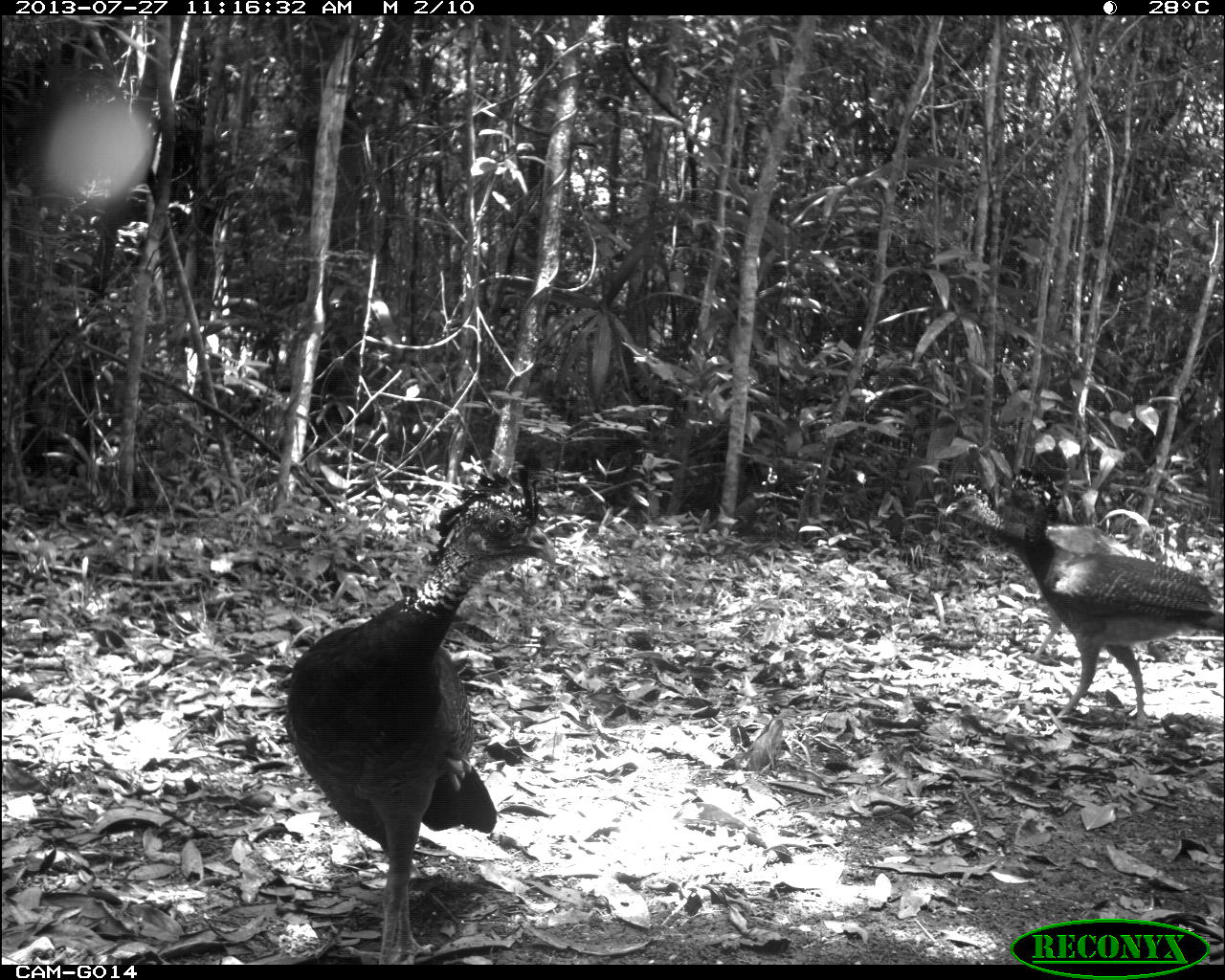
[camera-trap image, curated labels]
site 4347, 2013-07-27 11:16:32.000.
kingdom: Animalia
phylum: Chordata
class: Aves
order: Galliformes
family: Cracidae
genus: Crax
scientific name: Crax rubra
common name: great curassow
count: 4